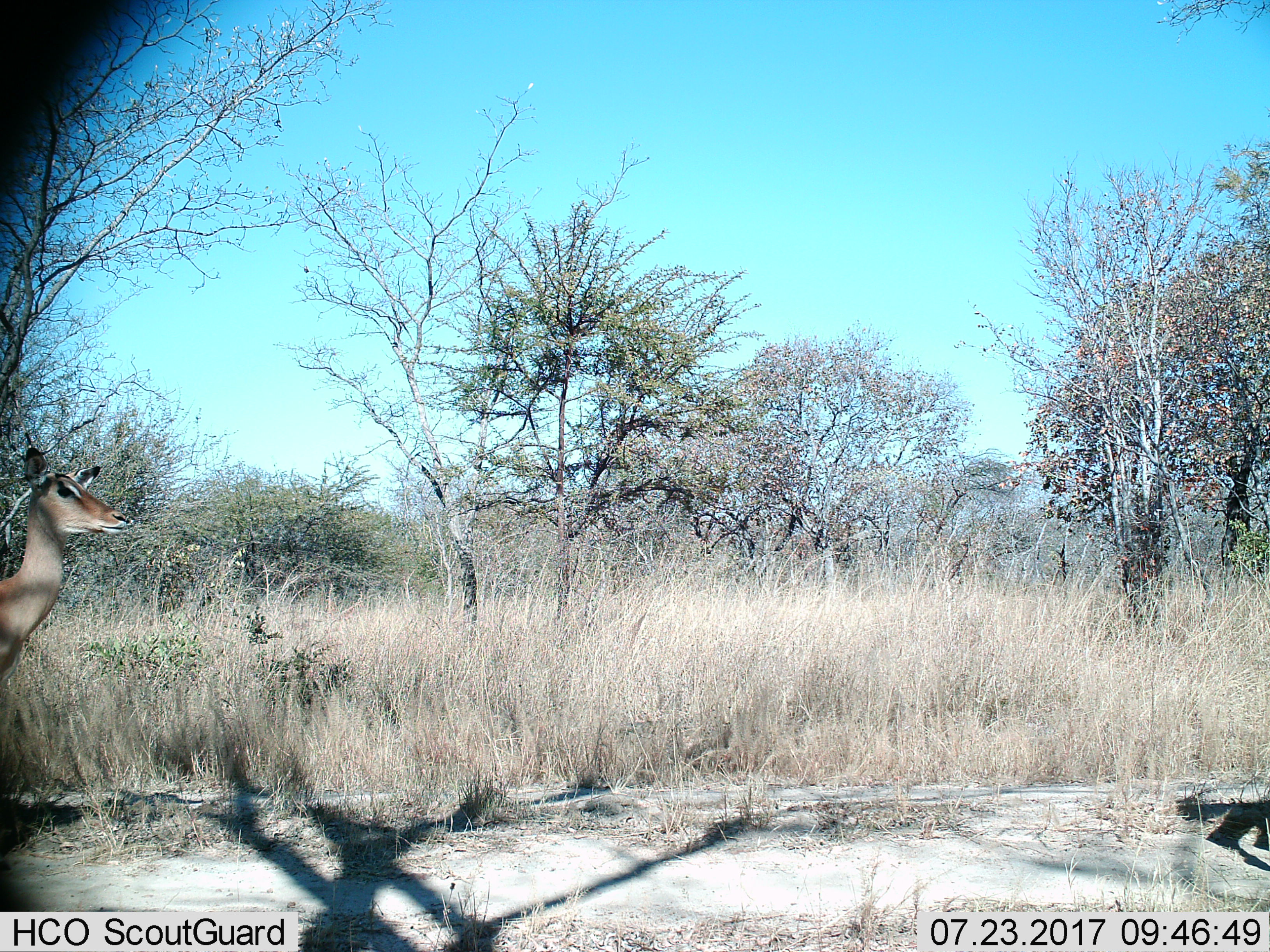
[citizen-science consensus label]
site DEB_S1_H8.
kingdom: Animalia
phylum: Chordata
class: Mammalia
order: Artiodactyla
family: Bovidae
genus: Aepyceros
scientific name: Aepyceros melampus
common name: impala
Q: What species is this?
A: Impala (Aepyceros melampus).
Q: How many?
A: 1.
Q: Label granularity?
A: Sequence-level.